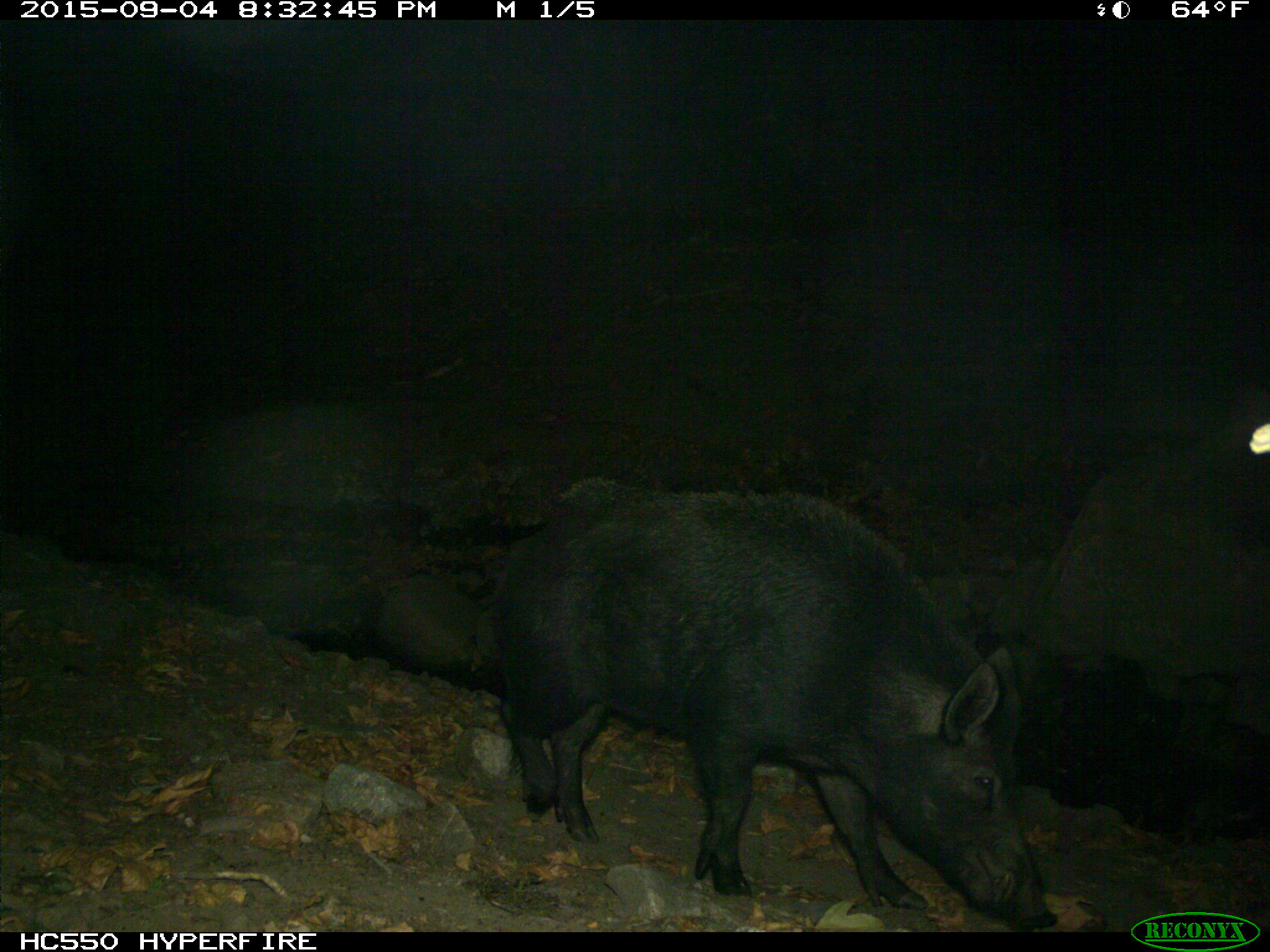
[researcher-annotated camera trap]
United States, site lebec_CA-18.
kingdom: Animalia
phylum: Chordata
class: Mammalia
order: Artiodactyla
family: Suidae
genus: Sus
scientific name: Sus scrofa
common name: wild boar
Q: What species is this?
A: Sus scrofa (wild boar).